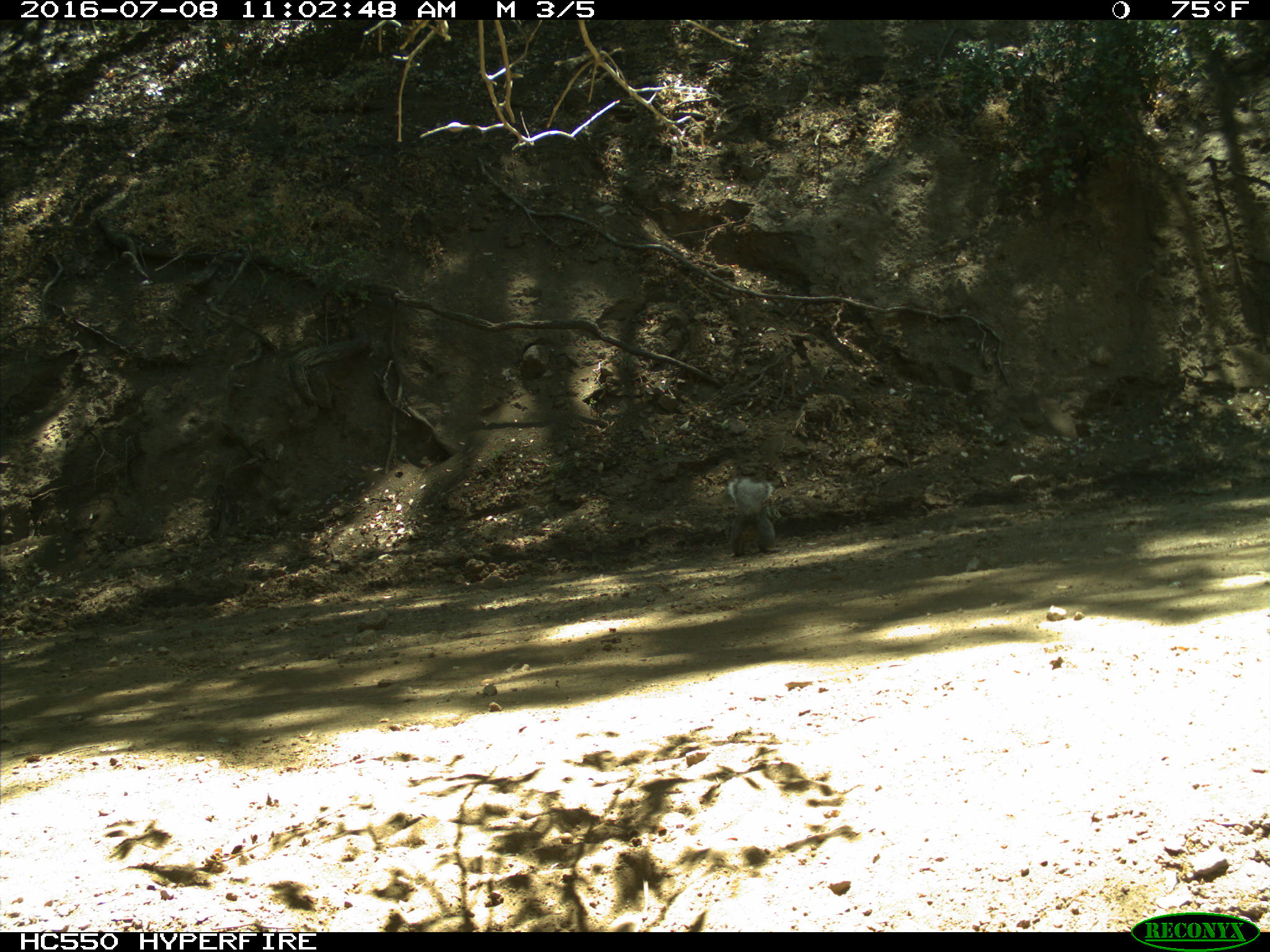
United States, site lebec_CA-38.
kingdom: Animalia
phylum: Chordata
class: Mammalia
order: Rodentia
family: Sciuridae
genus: Sciurus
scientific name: Sciurus carolinensis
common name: eastern gray squirrel